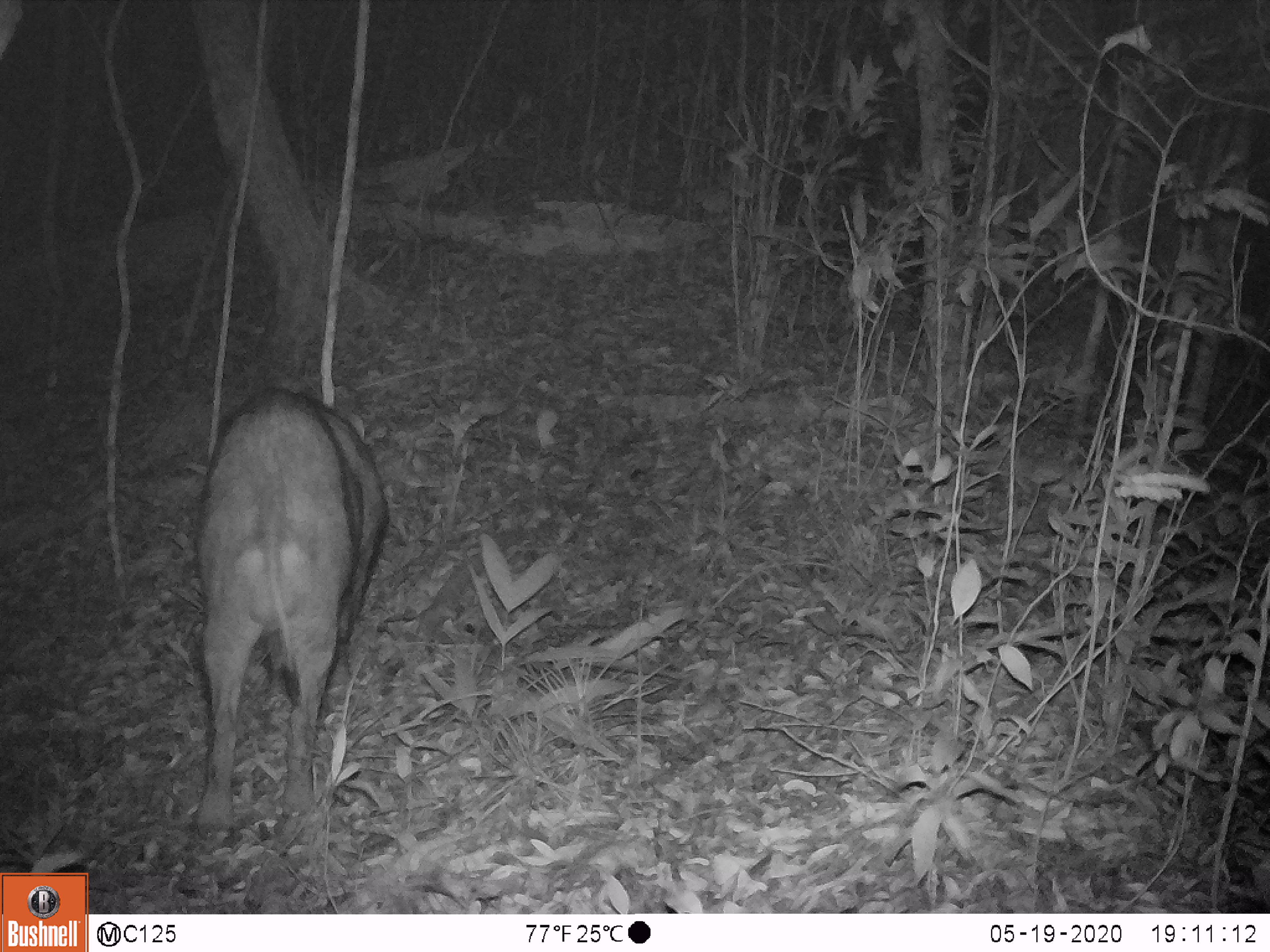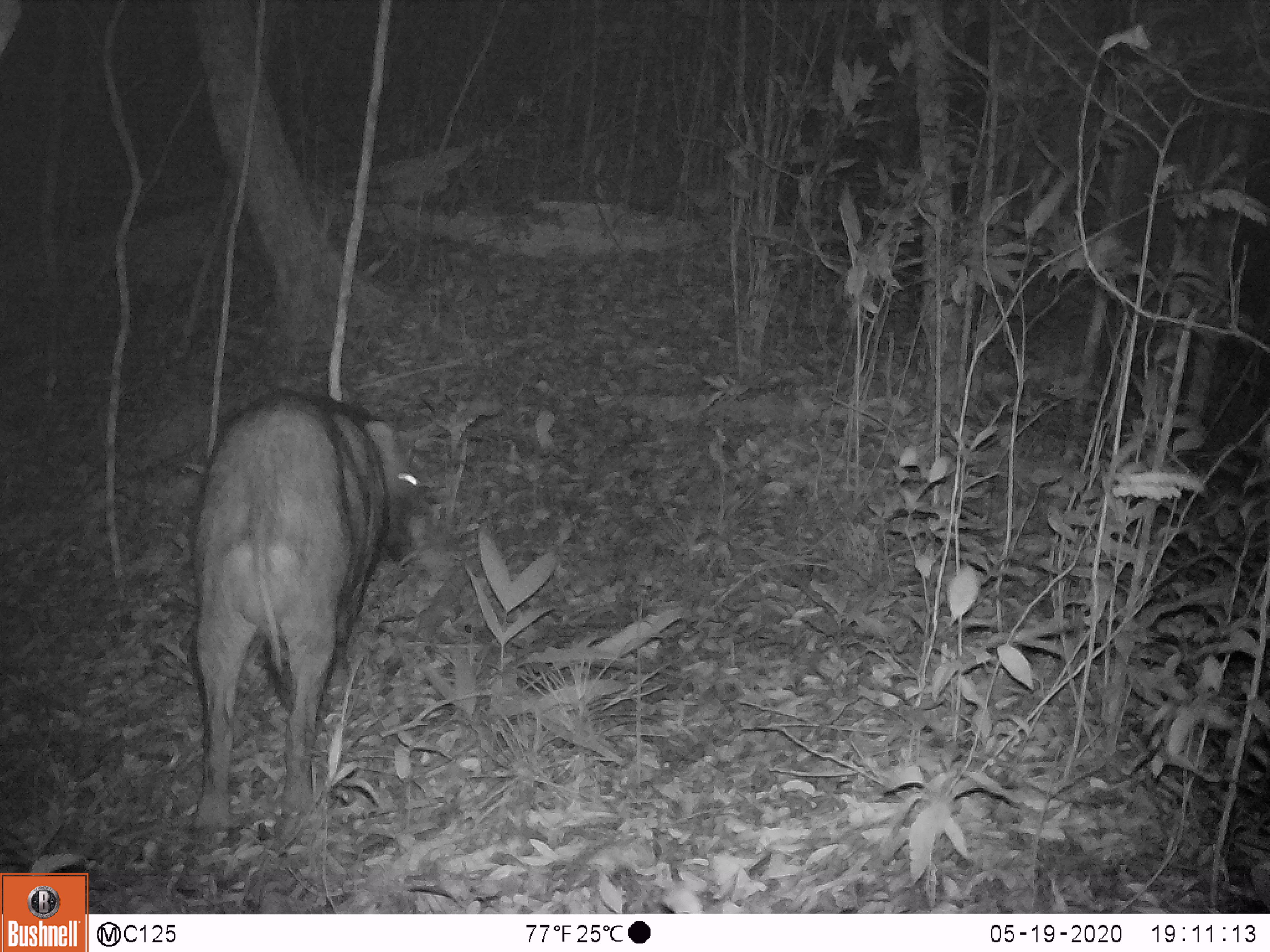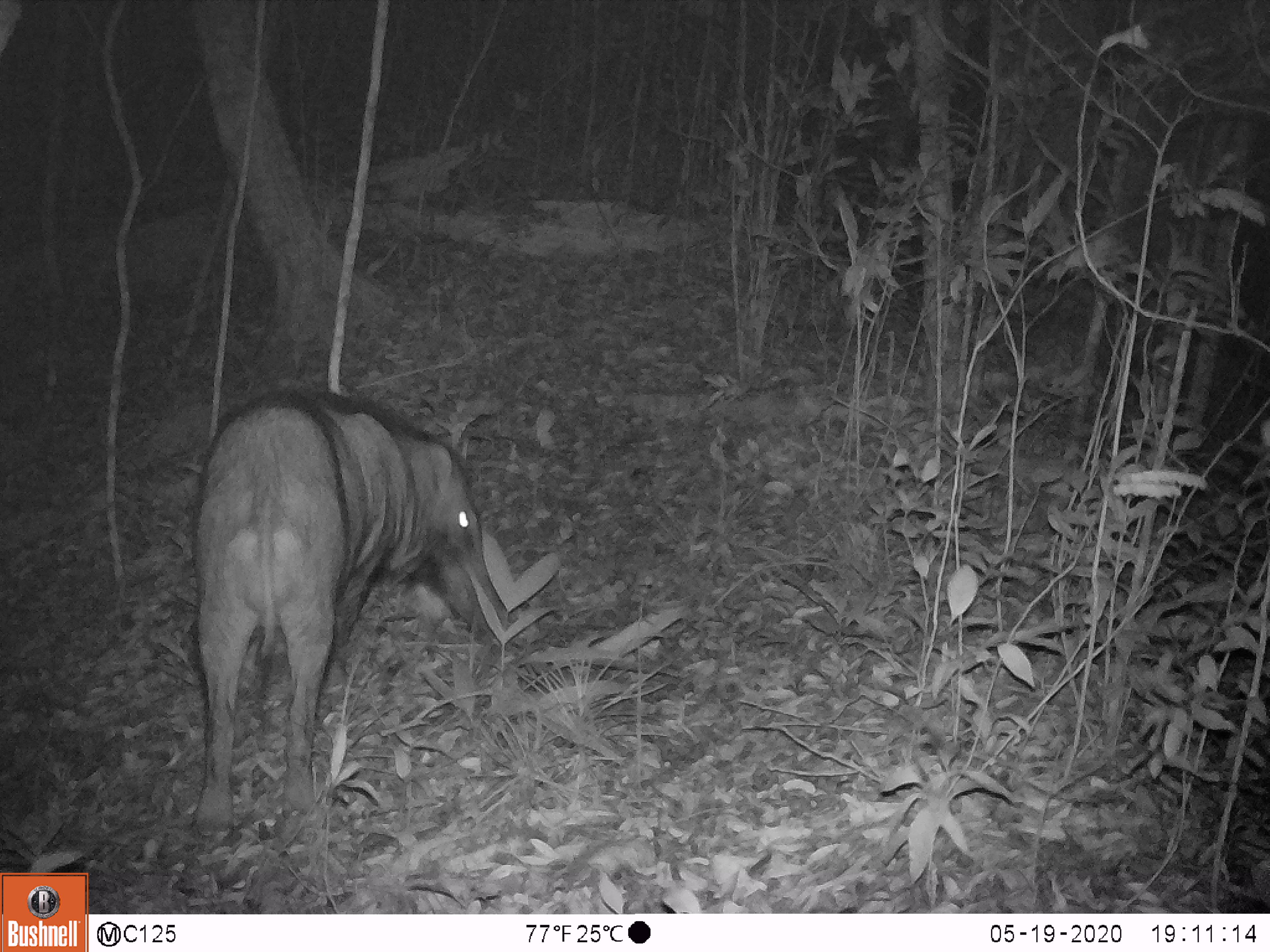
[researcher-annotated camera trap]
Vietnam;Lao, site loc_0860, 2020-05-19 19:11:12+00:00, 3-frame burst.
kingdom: Animalia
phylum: Chordata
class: Mammalia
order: Artiodactyla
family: Suidae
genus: Sus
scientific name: Sus scrofa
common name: eurasian wild pig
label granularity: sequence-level